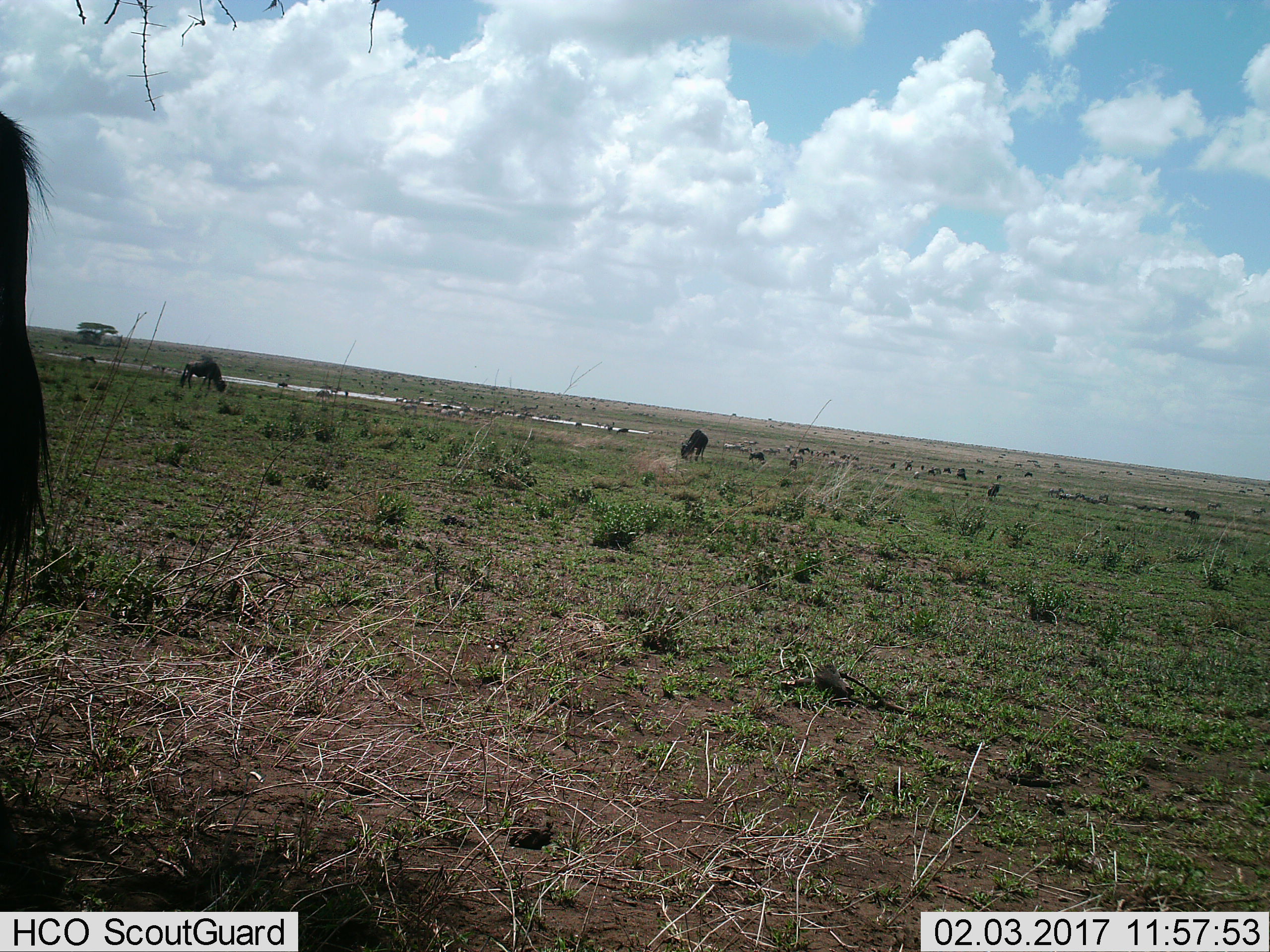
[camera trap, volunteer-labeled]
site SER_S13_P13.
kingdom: Animalia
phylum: Chordata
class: Mammalia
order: Artiodactyla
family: Bovidae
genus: Connochaetes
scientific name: Connochaetes taurinus taurinus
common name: blue wildebeest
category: wildebeestblue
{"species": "wildebeestblue (blue wildebeest) (Connochaetes taurinus taurinus)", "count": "11-50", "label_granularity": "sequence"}